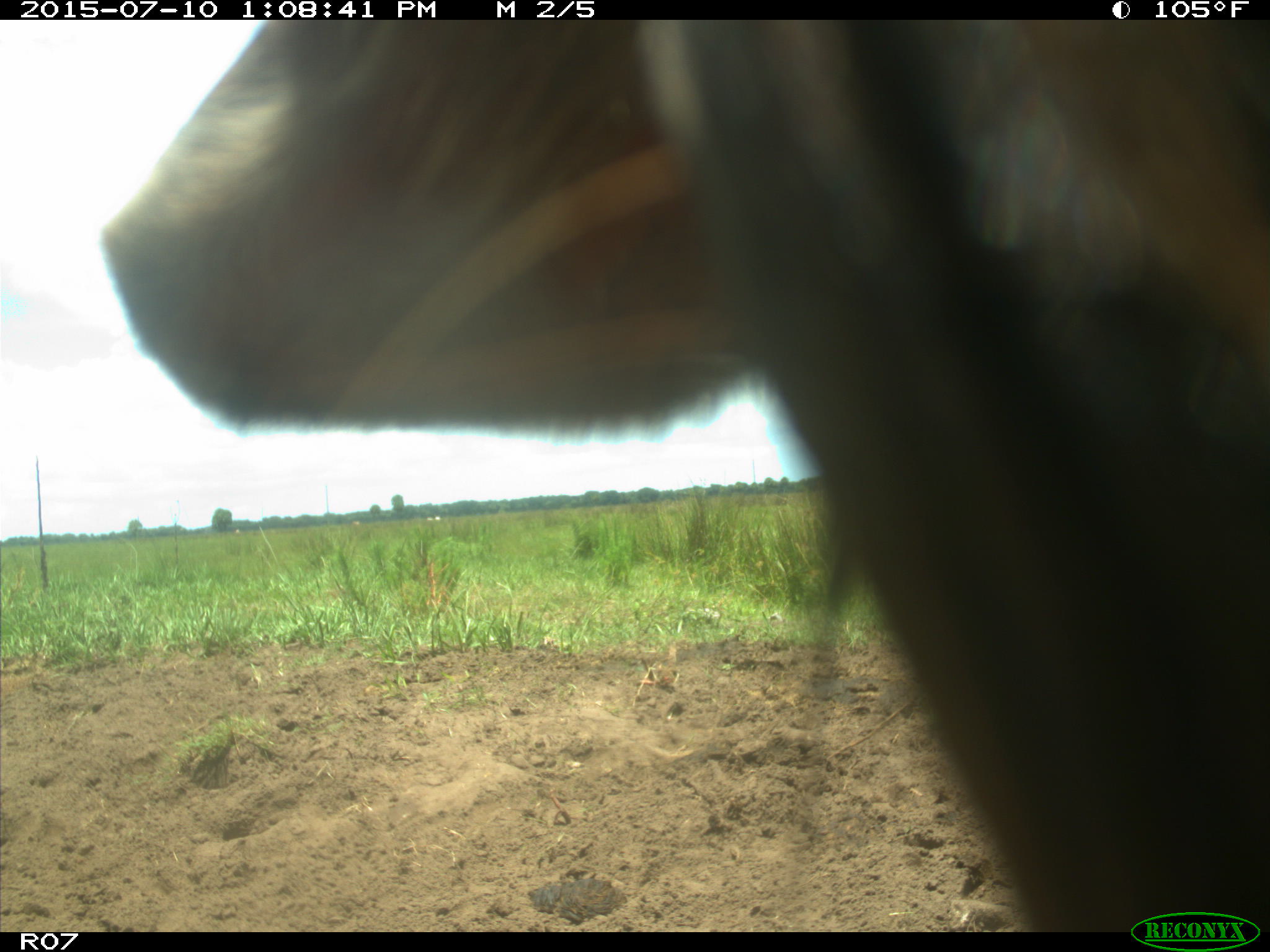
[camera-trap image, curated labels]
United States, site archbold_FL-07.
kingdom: Animalia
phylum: Chordata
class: Mammalia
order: Artiodactyla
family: Bovidae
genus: Bos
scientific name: Bos taurus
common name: domestic cow